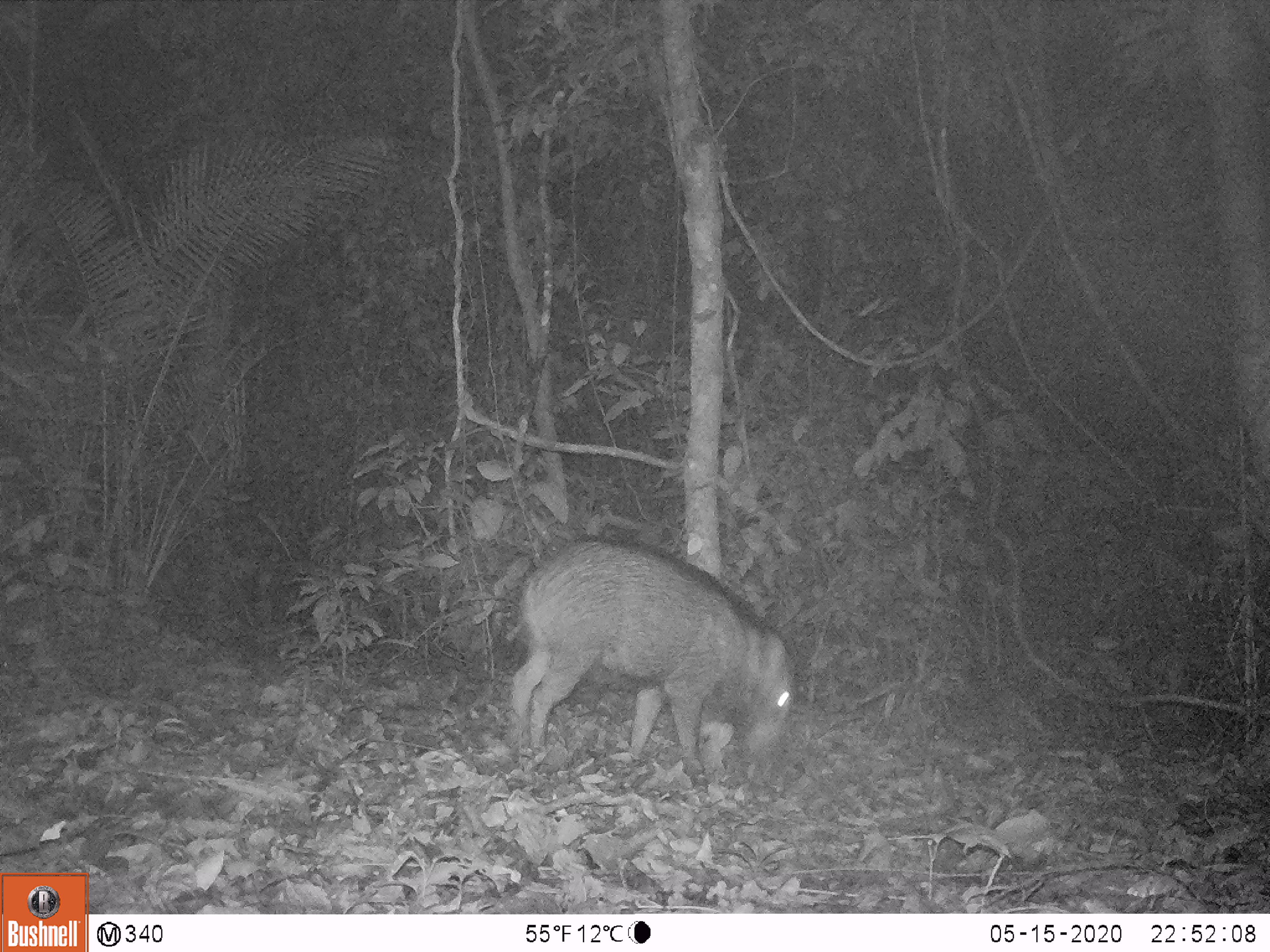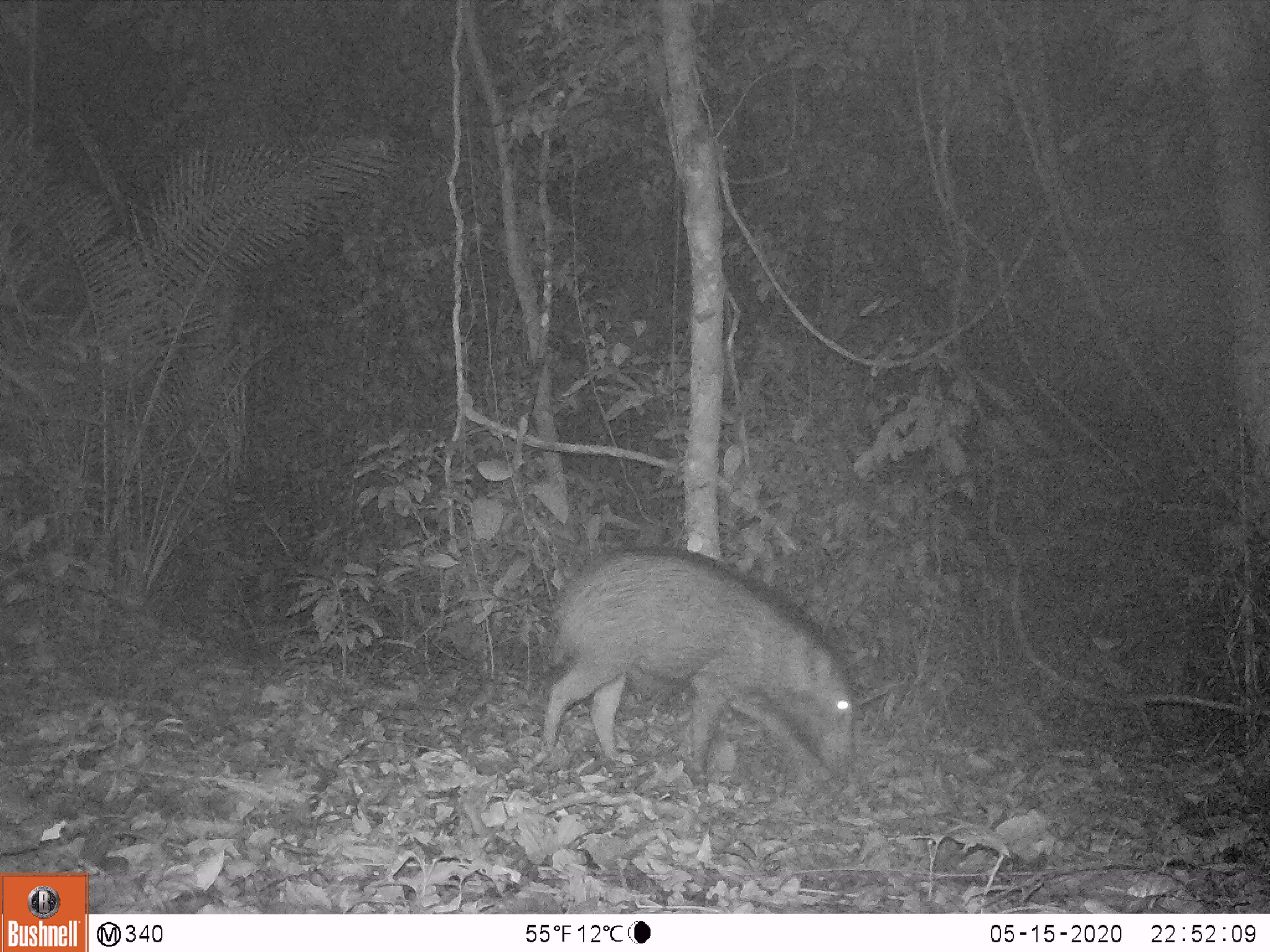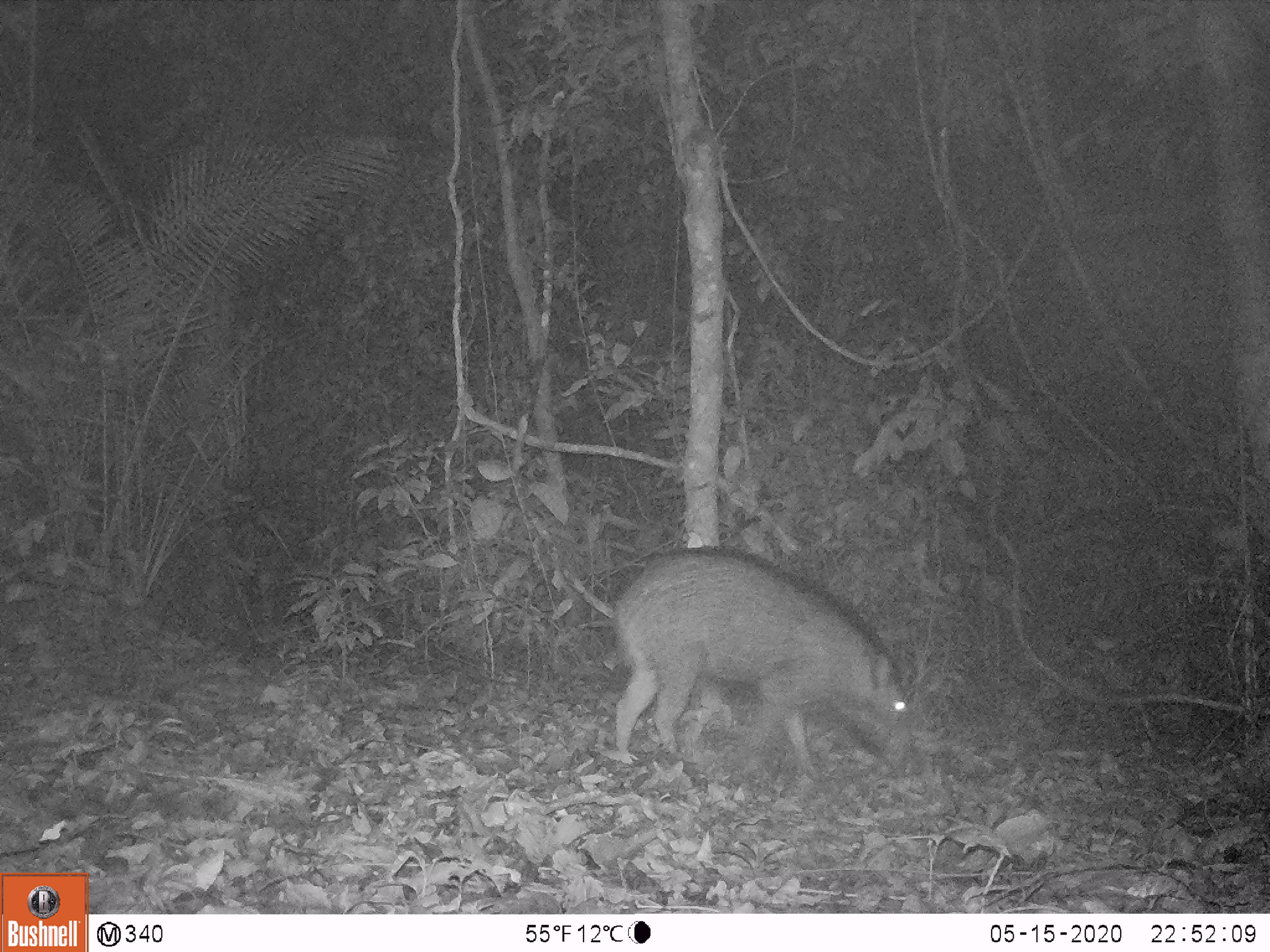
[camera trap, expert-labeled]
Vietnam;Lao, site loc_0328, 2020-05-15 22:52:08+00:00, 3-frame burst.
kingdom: Animalia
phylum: Chordata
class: Mammalia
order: Artiodactyla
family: Suidae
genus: Sus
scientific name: Sus scrofa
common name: eurasian wild pig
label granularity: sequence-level